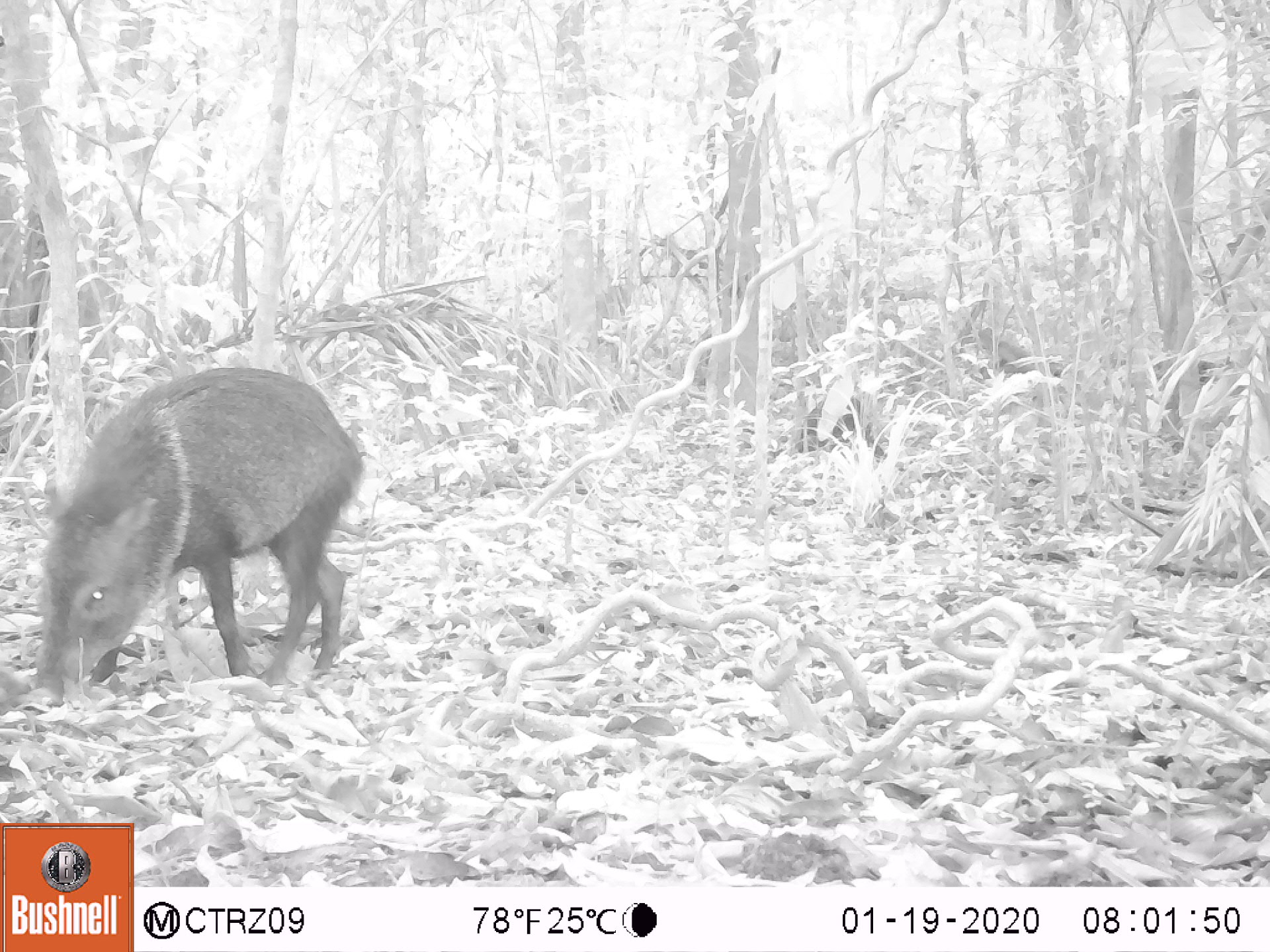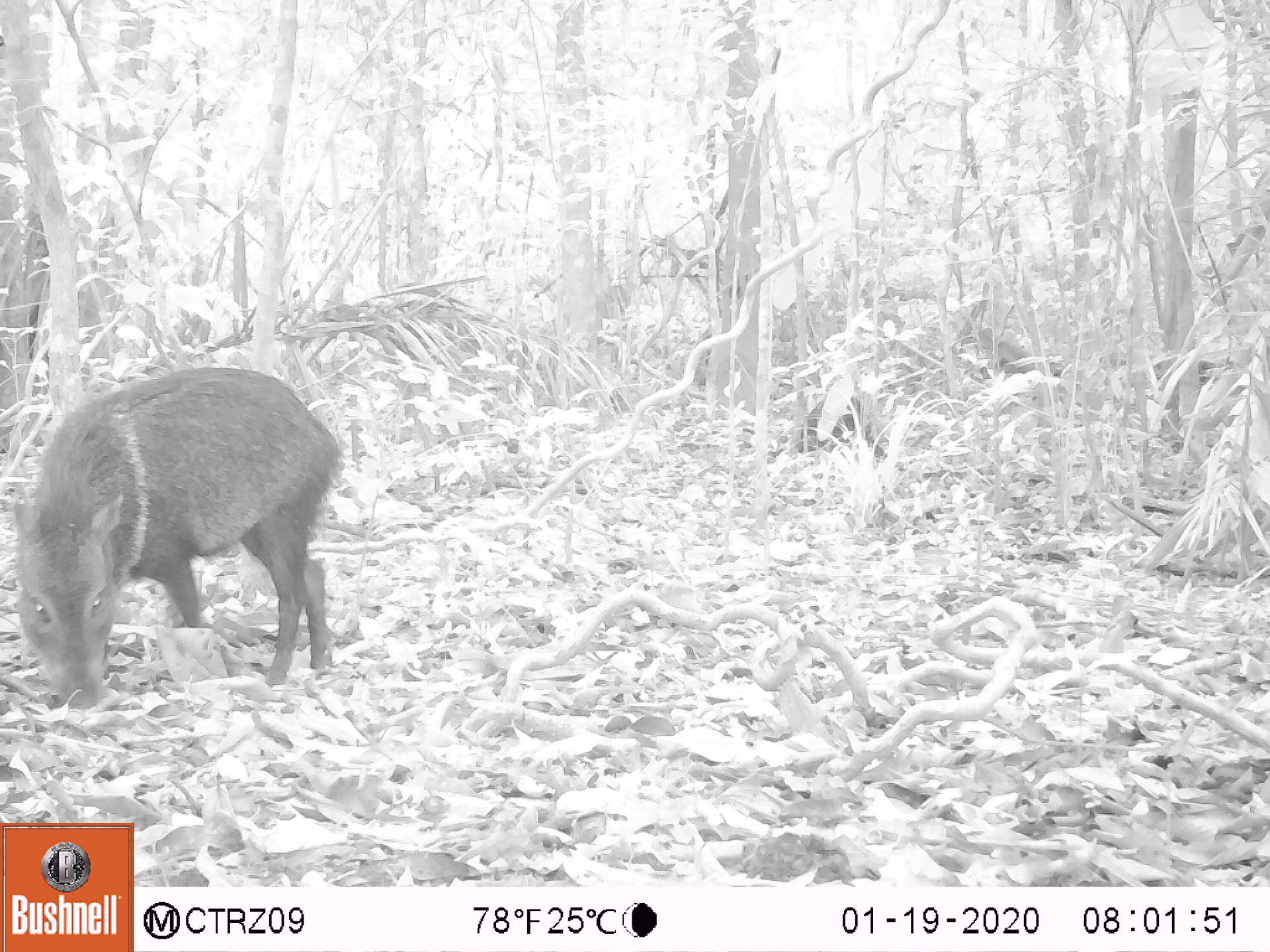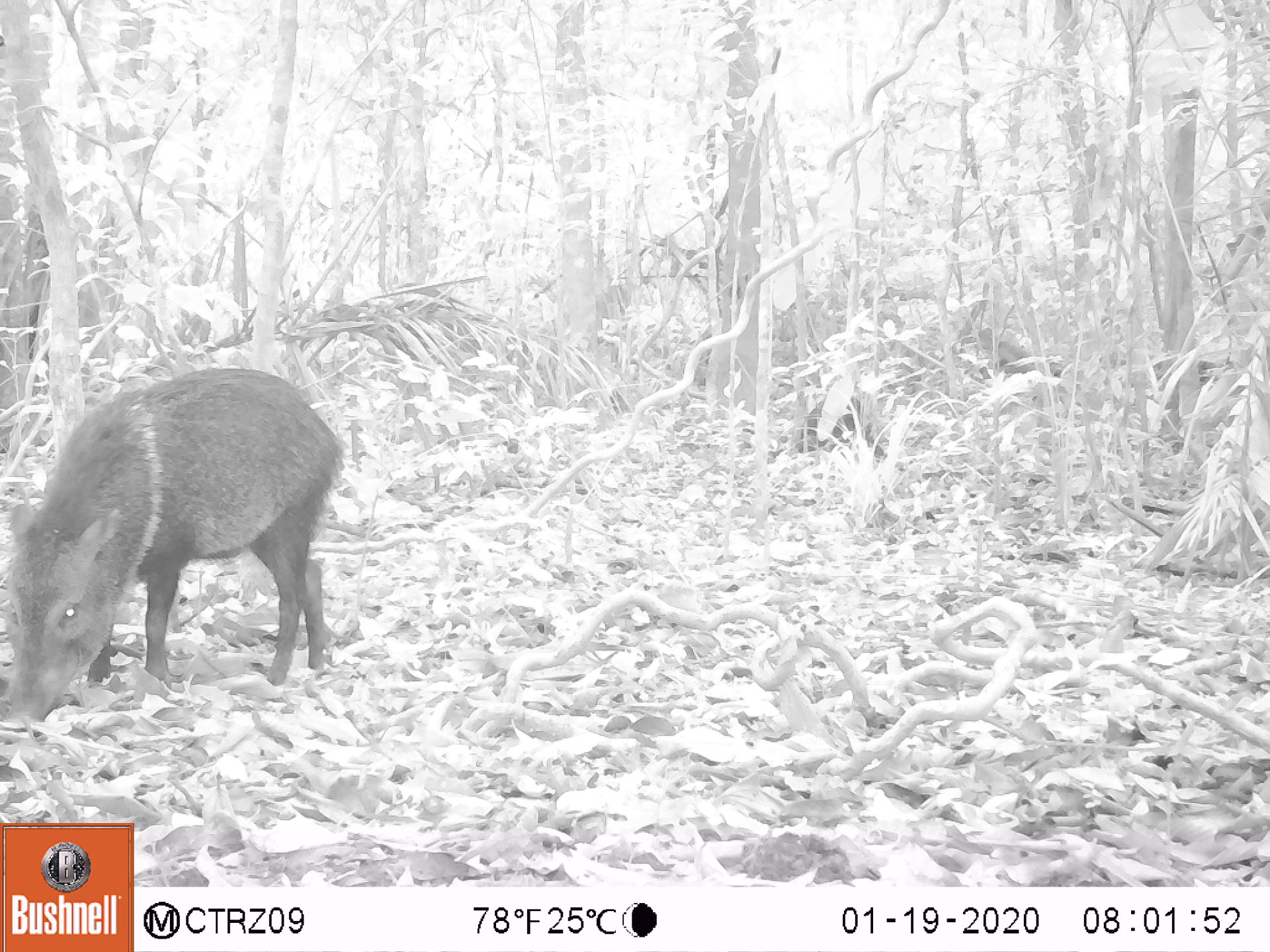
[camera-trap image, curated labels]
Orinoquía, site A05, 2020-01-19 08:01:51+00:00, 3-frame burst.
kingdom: Animalia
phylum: Chordata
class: Mammalia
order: Artiodactyla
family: Tayassuidae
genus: Pecari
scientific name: Pecari tajacu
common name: collared peccary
Collared peccary (Pecari tajacu).